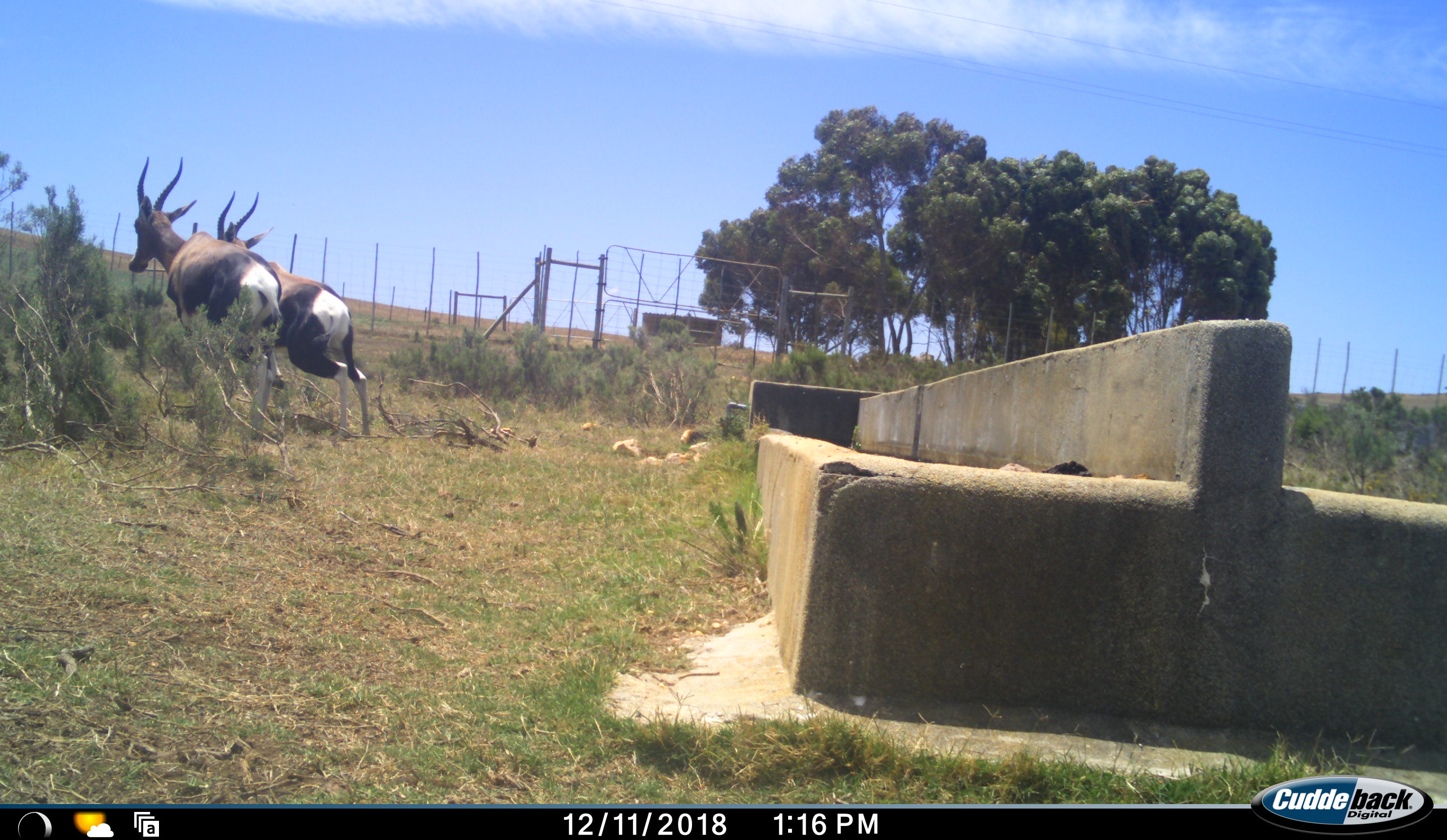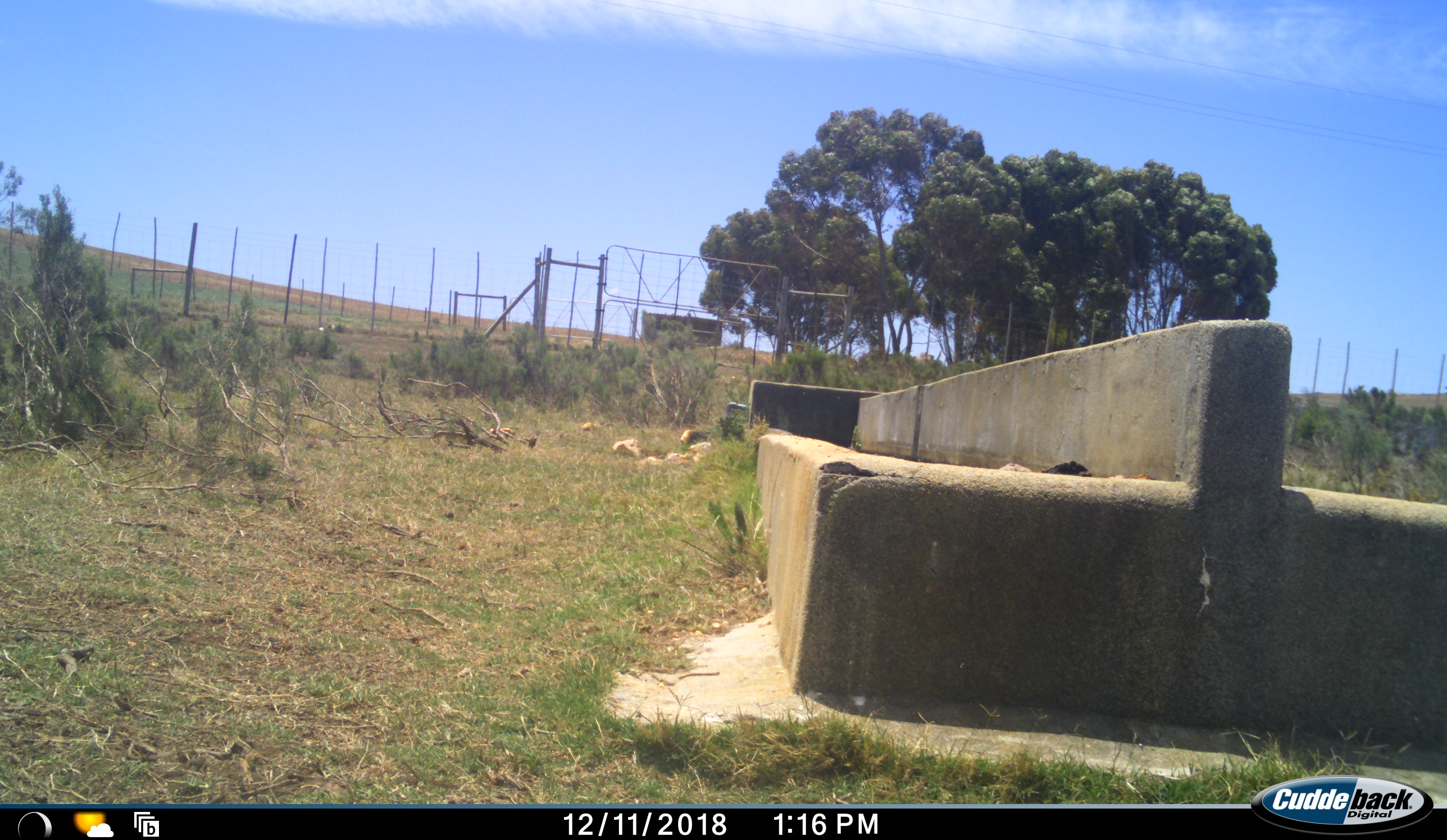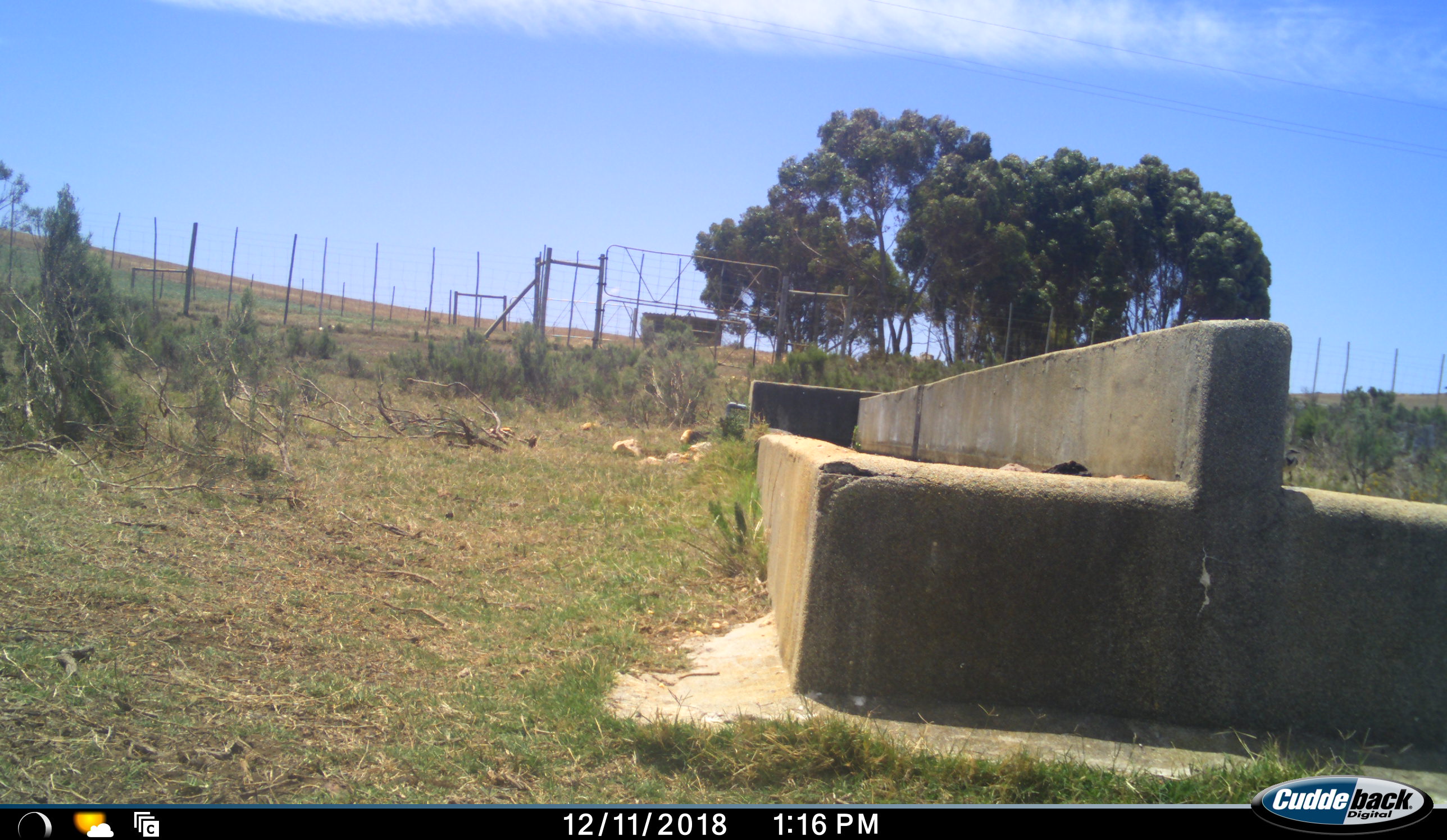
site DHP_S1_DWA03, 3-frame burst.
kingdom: Animalia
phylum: Chordata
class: Mammalia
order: Artiodactyla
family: Bovidae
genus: Damaliscus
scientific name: Damaliscus pygargus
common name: bontebok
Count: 2.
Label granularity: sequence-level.